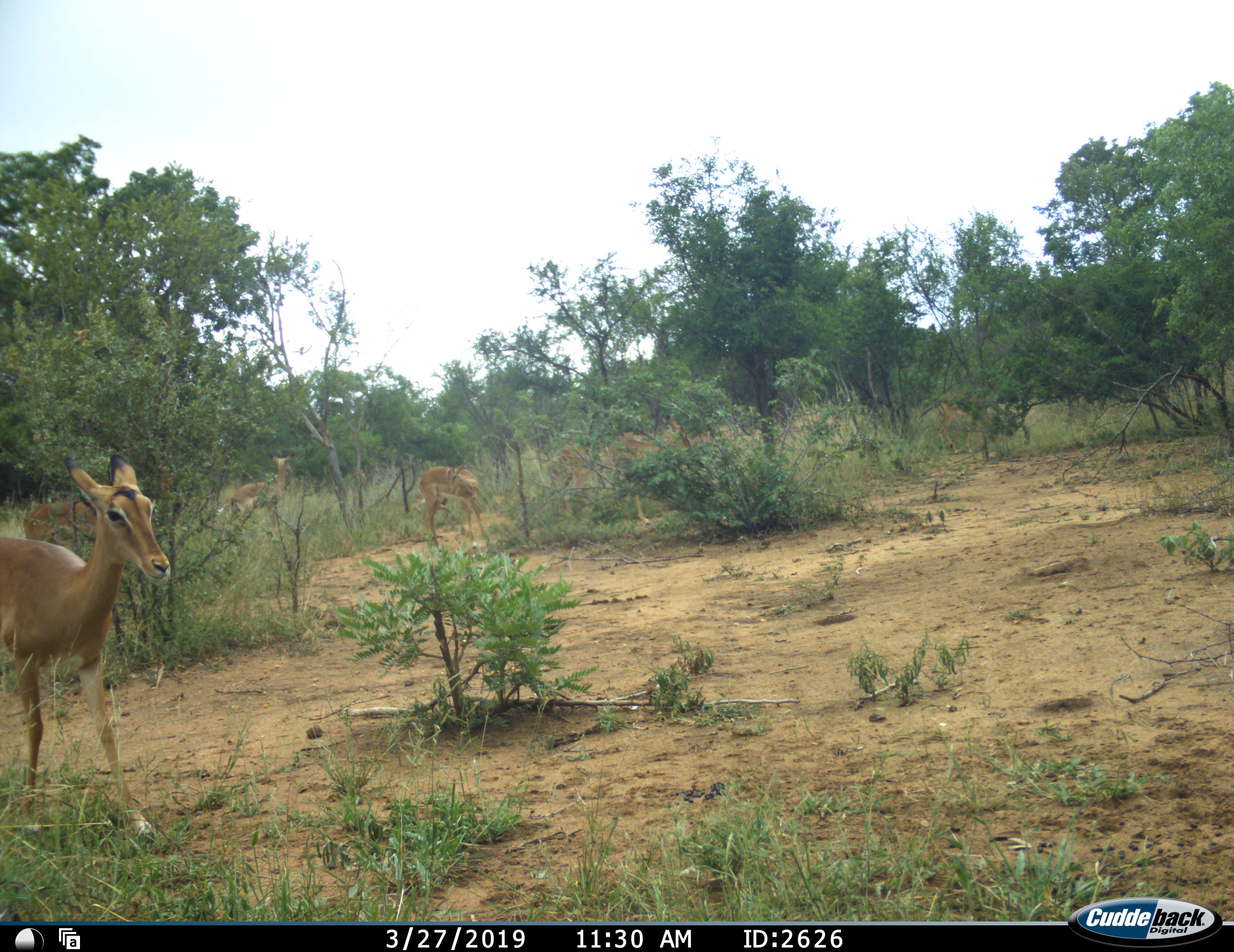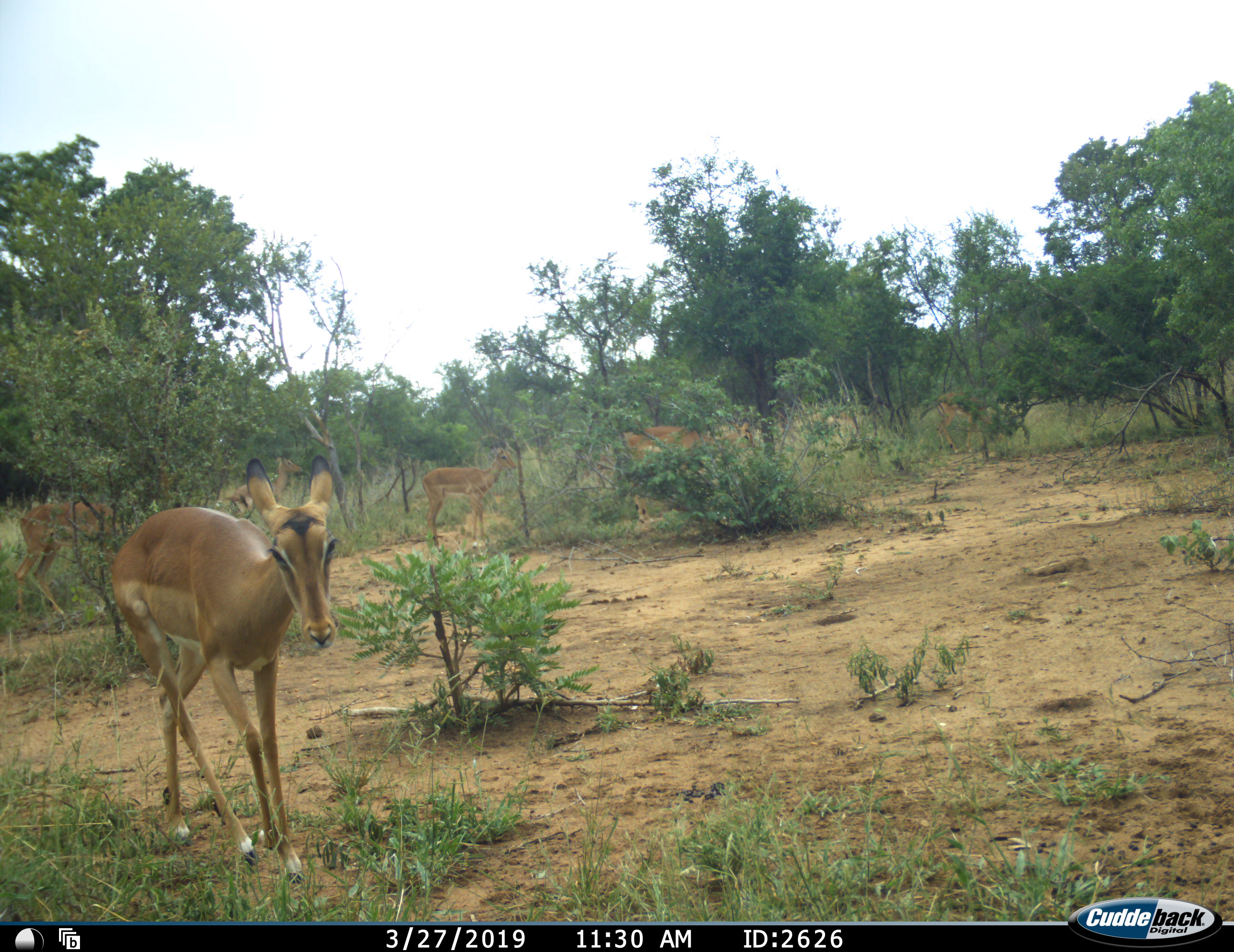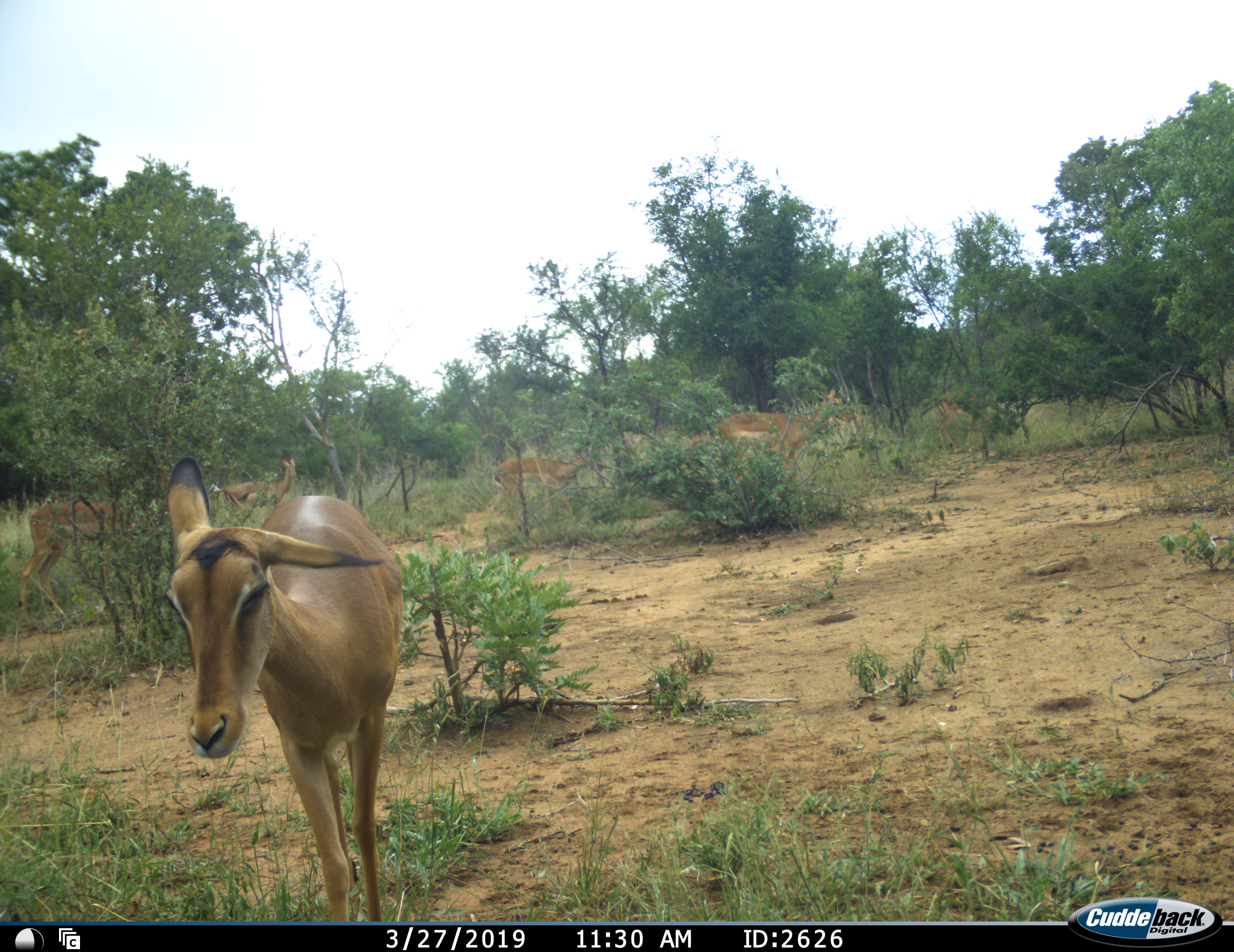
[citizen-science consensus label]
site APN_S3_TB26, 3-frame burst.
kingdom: Animalia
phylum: Chordata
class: Mammalia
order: Artiodactyla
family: Bovidae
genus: Aepyceros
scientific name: Aepyceros melampus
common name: impala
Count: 7.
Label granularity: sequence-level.